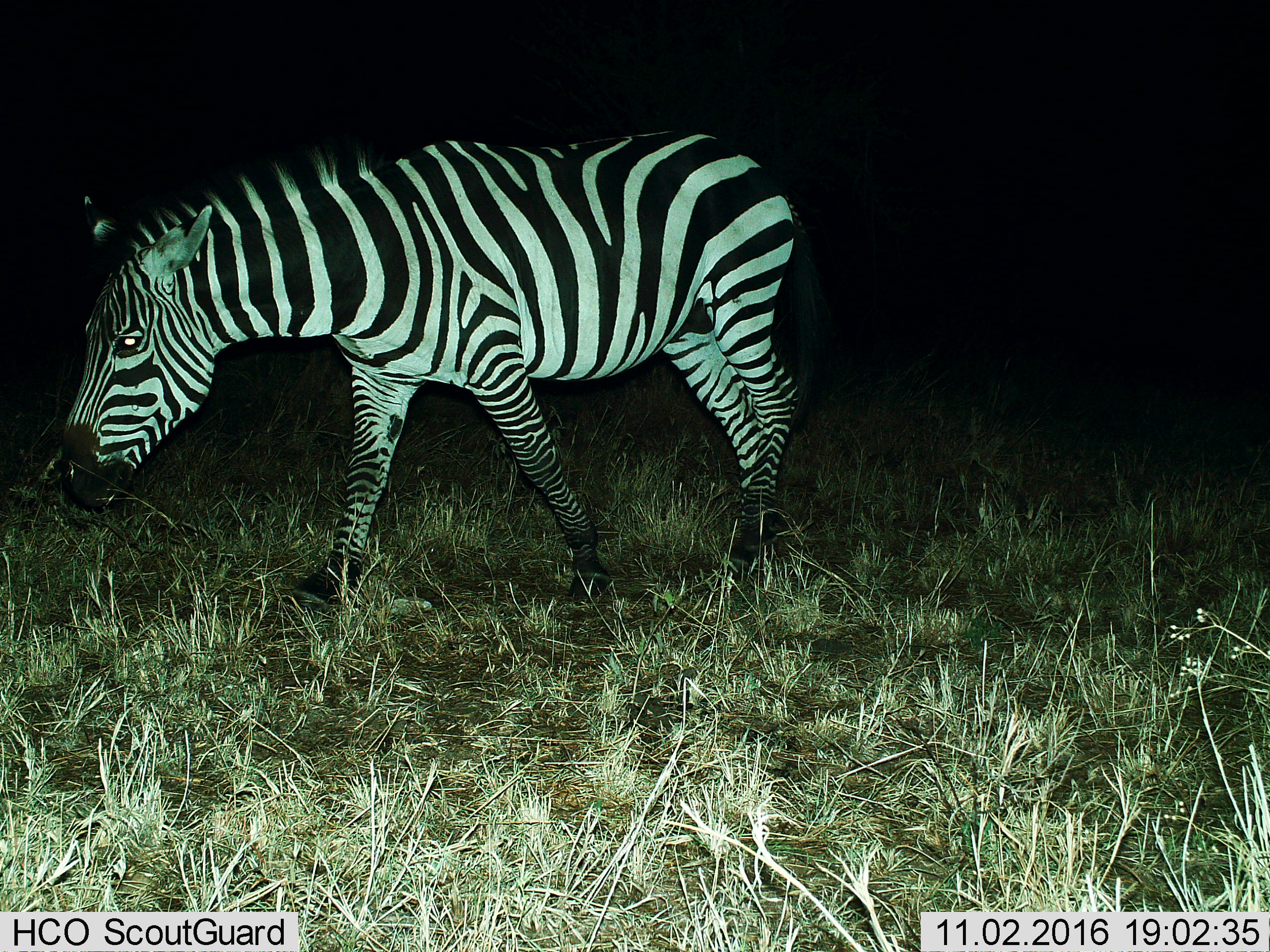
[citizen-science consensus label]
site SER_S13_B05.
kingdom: Animalia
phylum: Chordata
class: Mammalia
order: Perissodactyla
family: Equidae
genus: Equus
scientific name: Equus quagga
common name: plains zebra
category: zebraplains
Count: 1.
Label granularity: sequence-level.